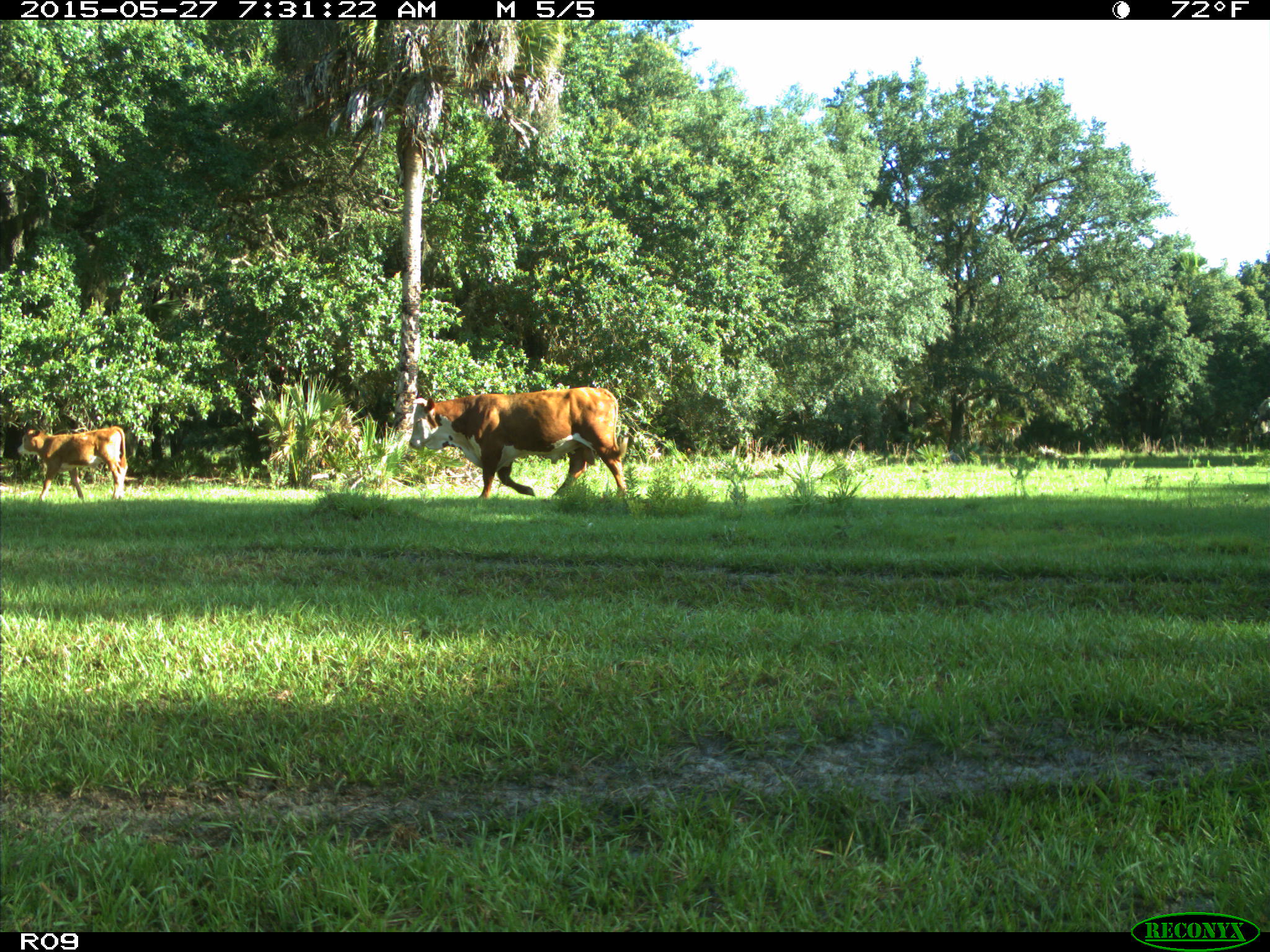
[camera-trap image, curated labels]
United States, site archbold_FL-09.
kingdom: Animalia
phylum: Chordata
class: Mammalia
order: Artiodactyla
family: Bovidae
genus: Bos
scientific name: Bos taurus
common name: domestic cow